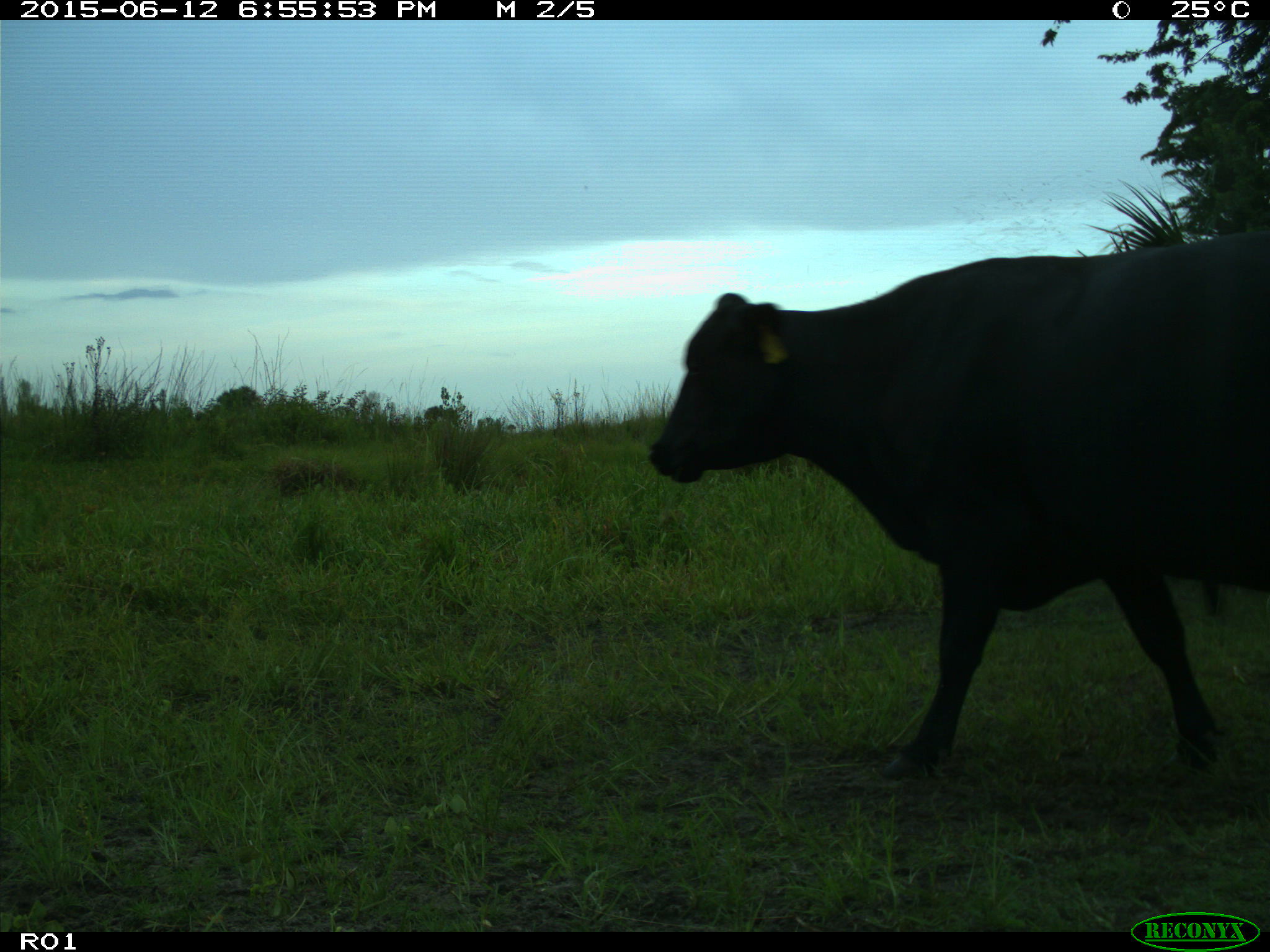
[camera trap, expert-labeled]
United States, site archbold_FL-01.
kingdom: Animalia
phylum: Chordata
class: Mammalia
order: Artiodactyla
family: Bovidae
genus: Bos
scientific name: Bos taurus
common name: domestic cow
Bos taurus (domestic cow).